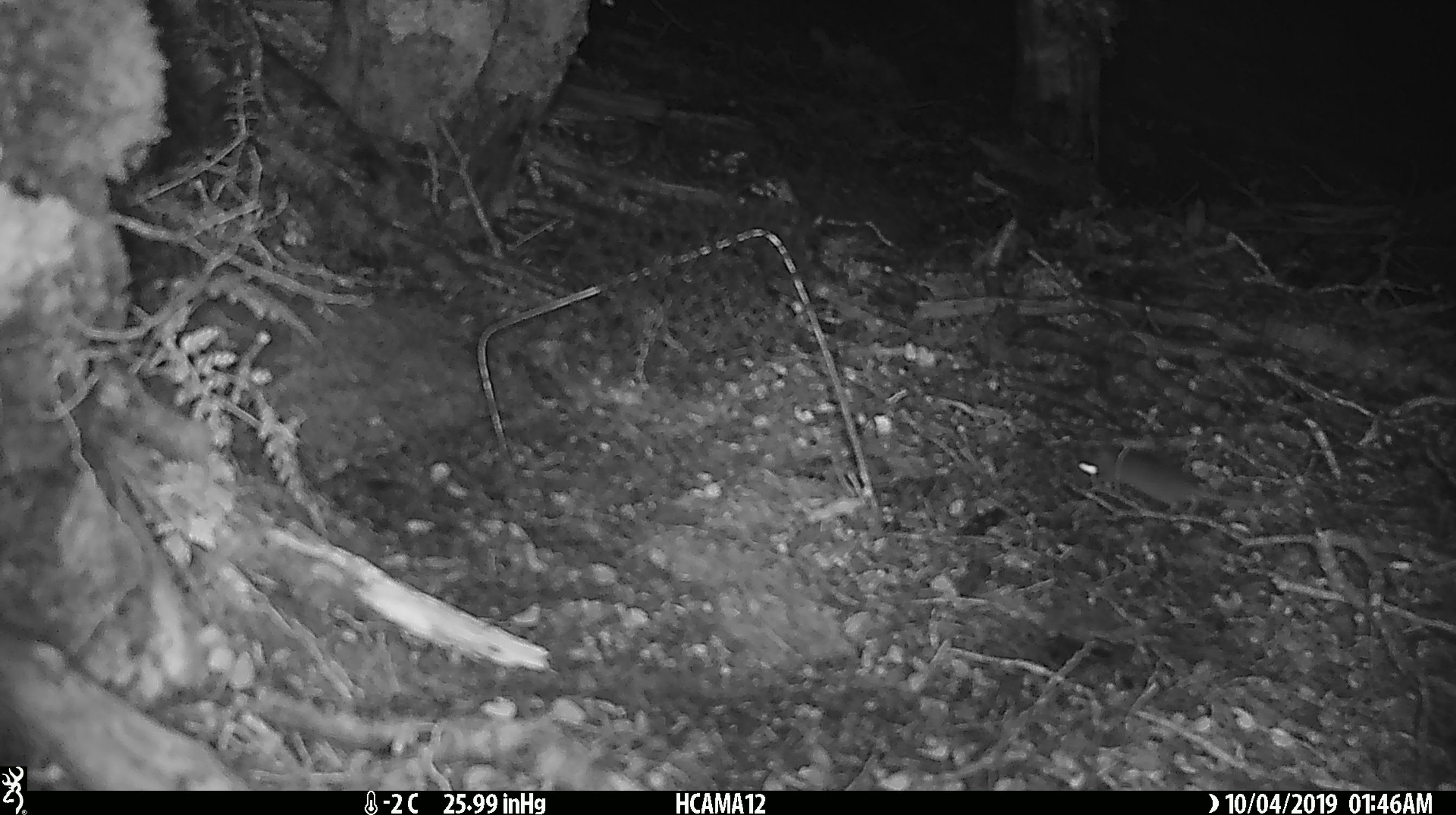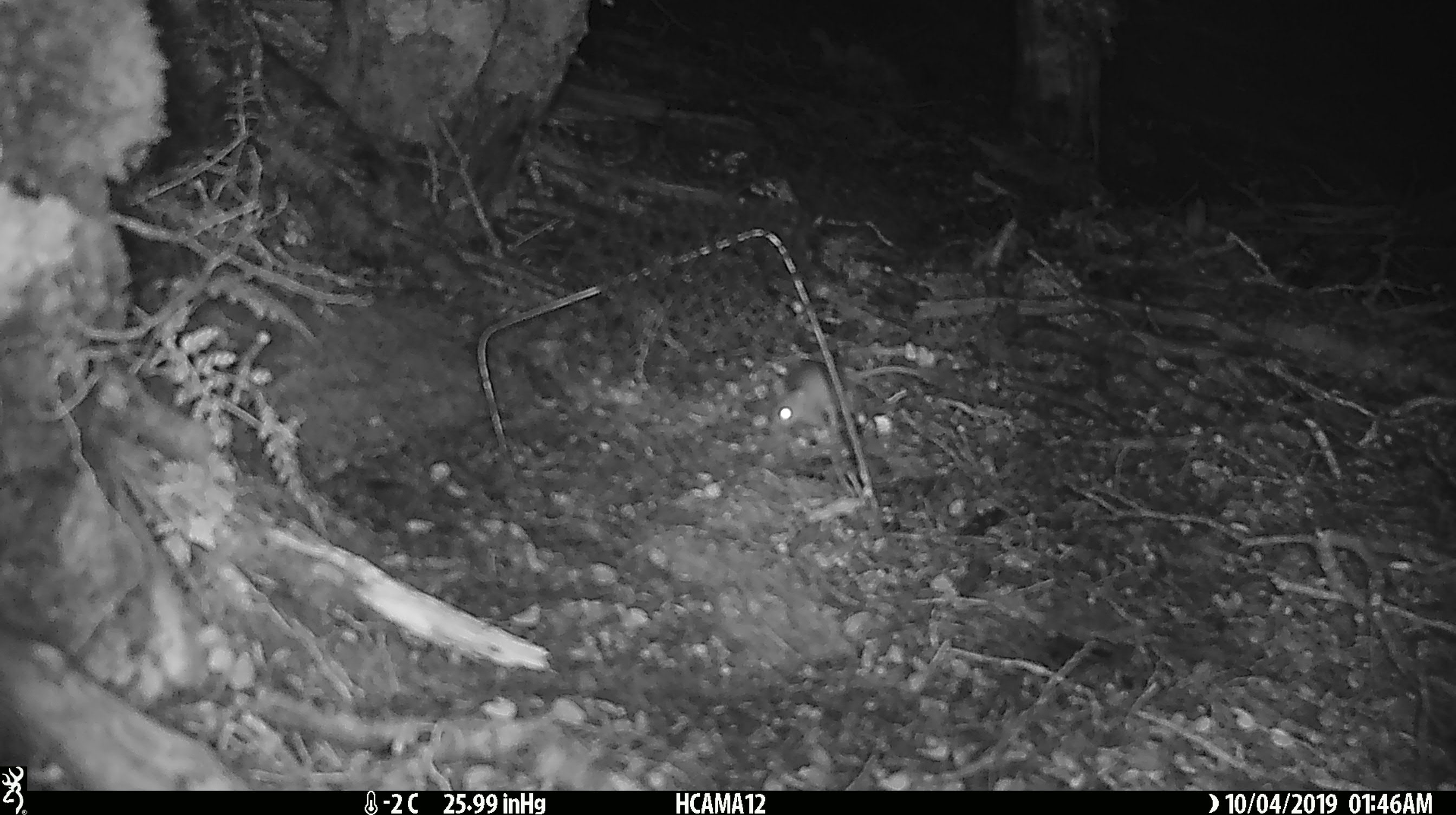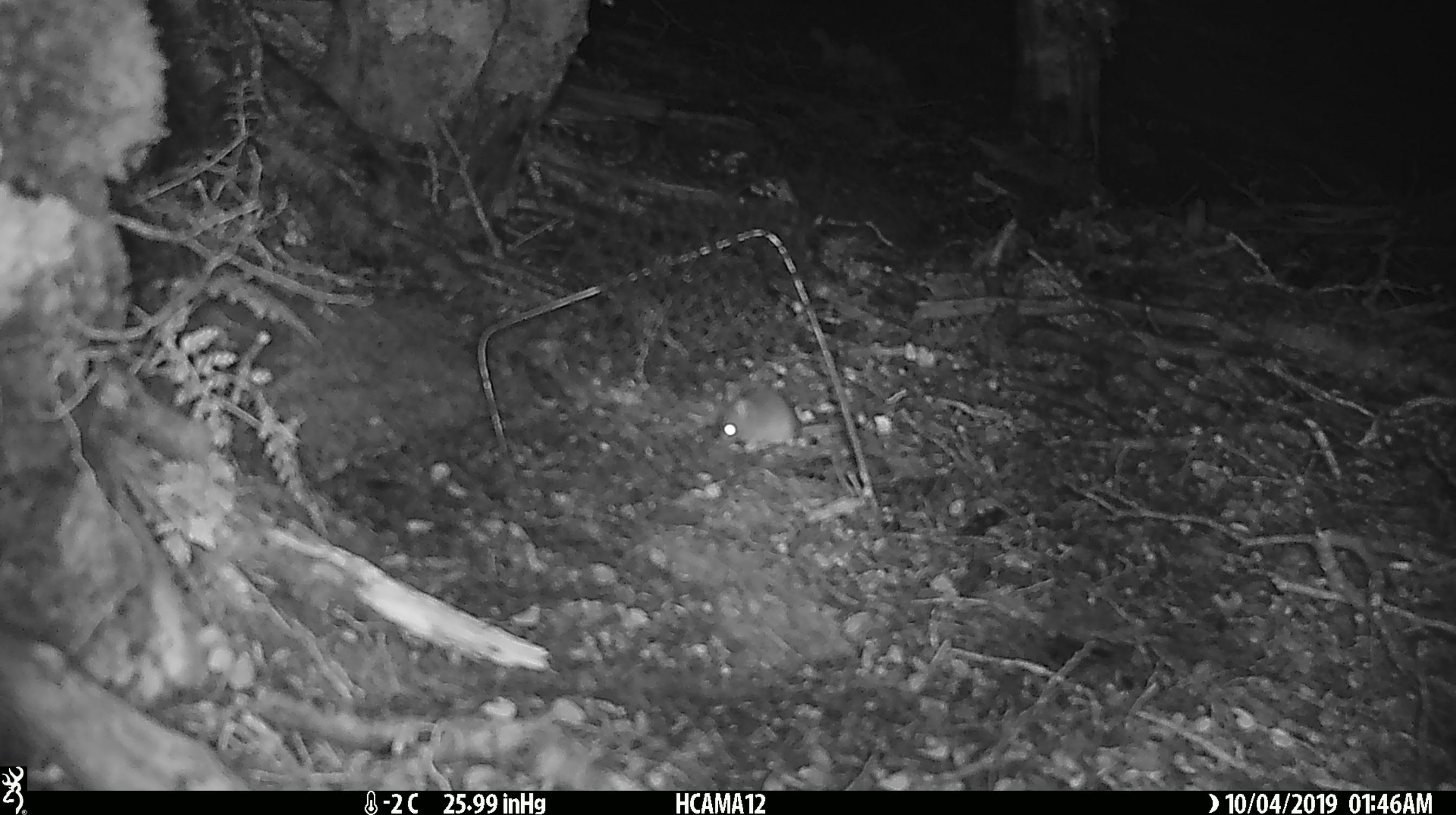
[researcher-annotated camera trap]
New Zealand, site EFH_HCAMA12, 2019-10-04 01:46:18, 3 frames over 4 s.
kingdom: Animalia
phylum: Chordata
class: Mammalia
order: Rodentia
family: Muridae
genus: Mus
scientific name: Mus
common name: mouse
Mouse (Mus).